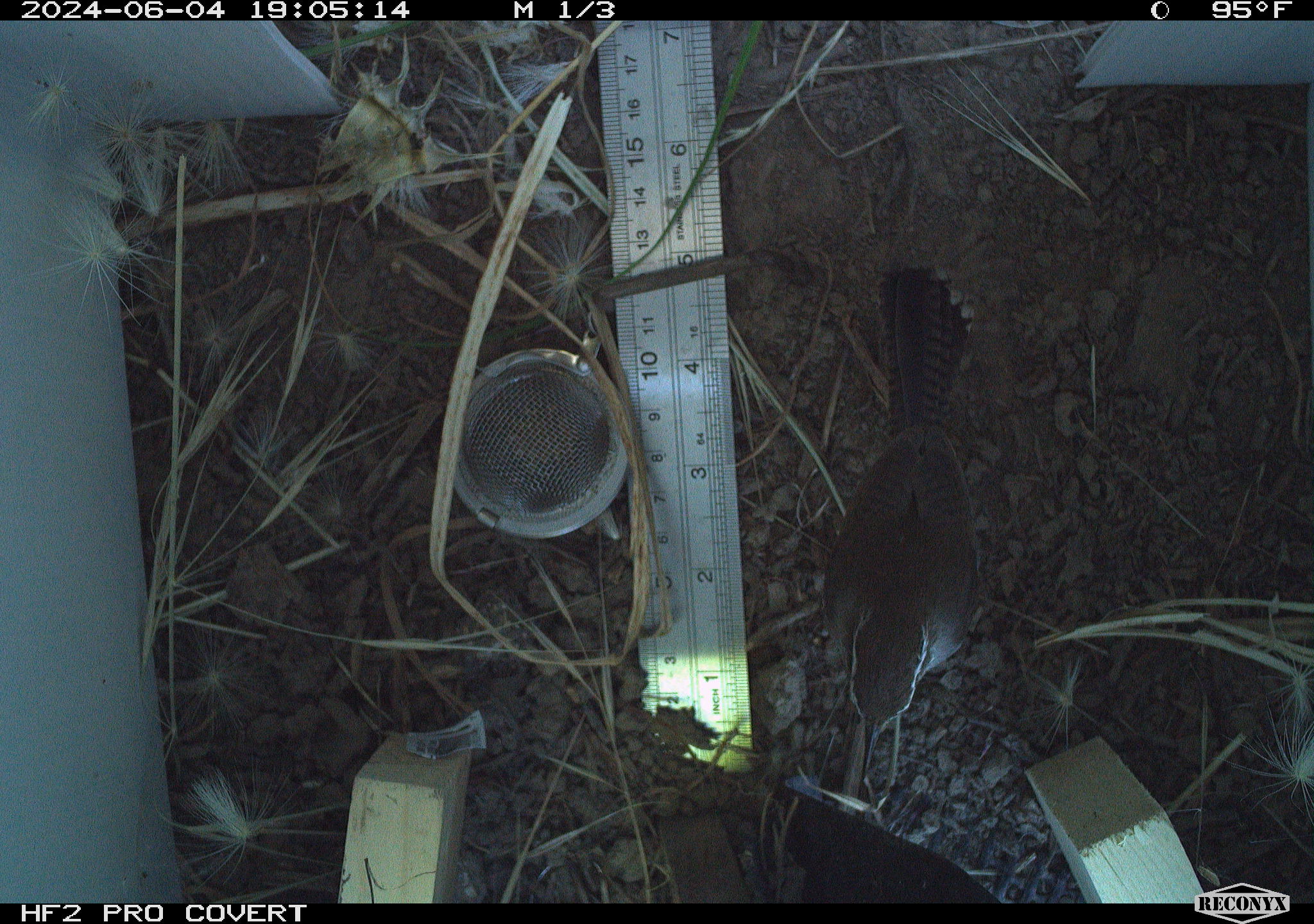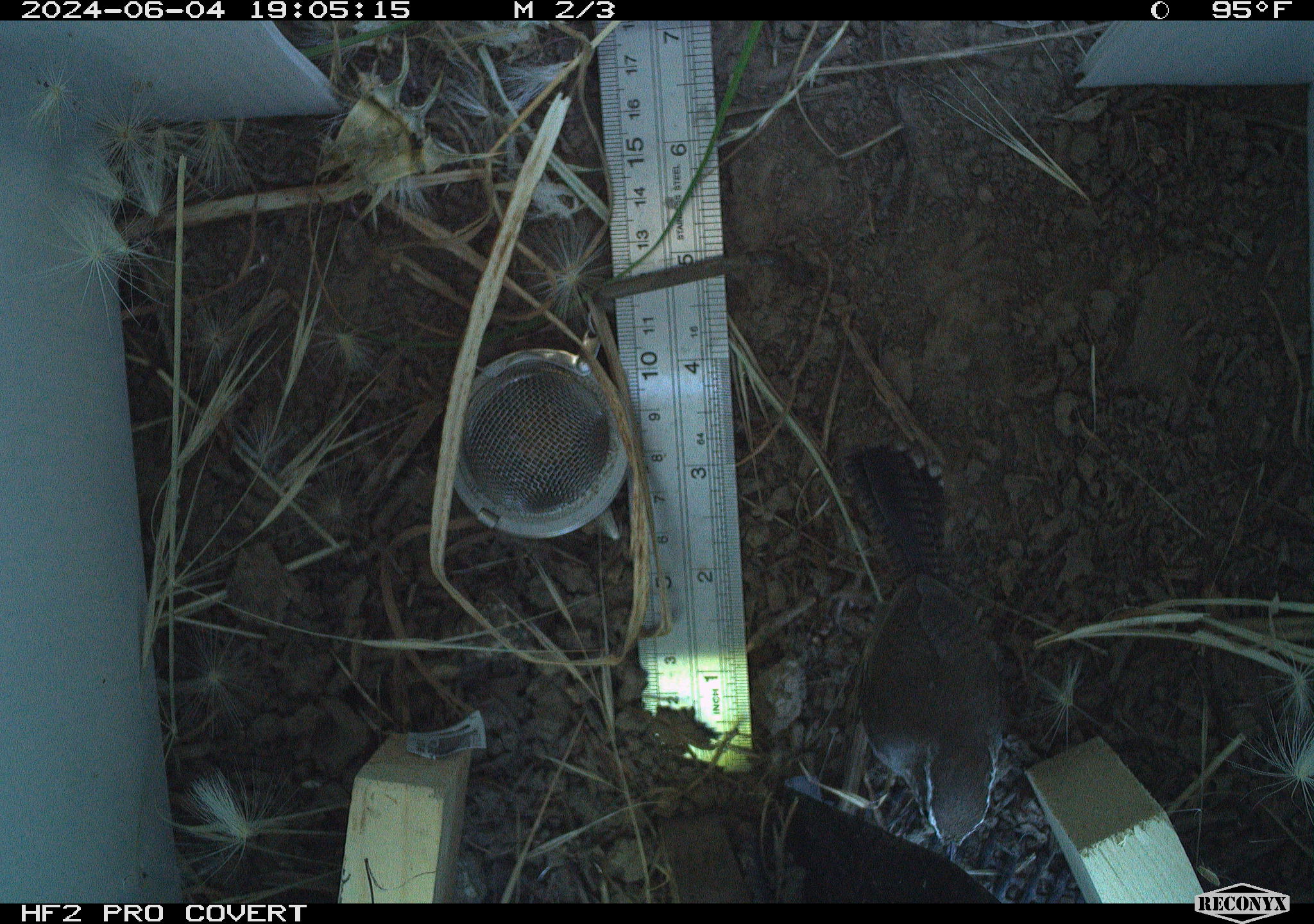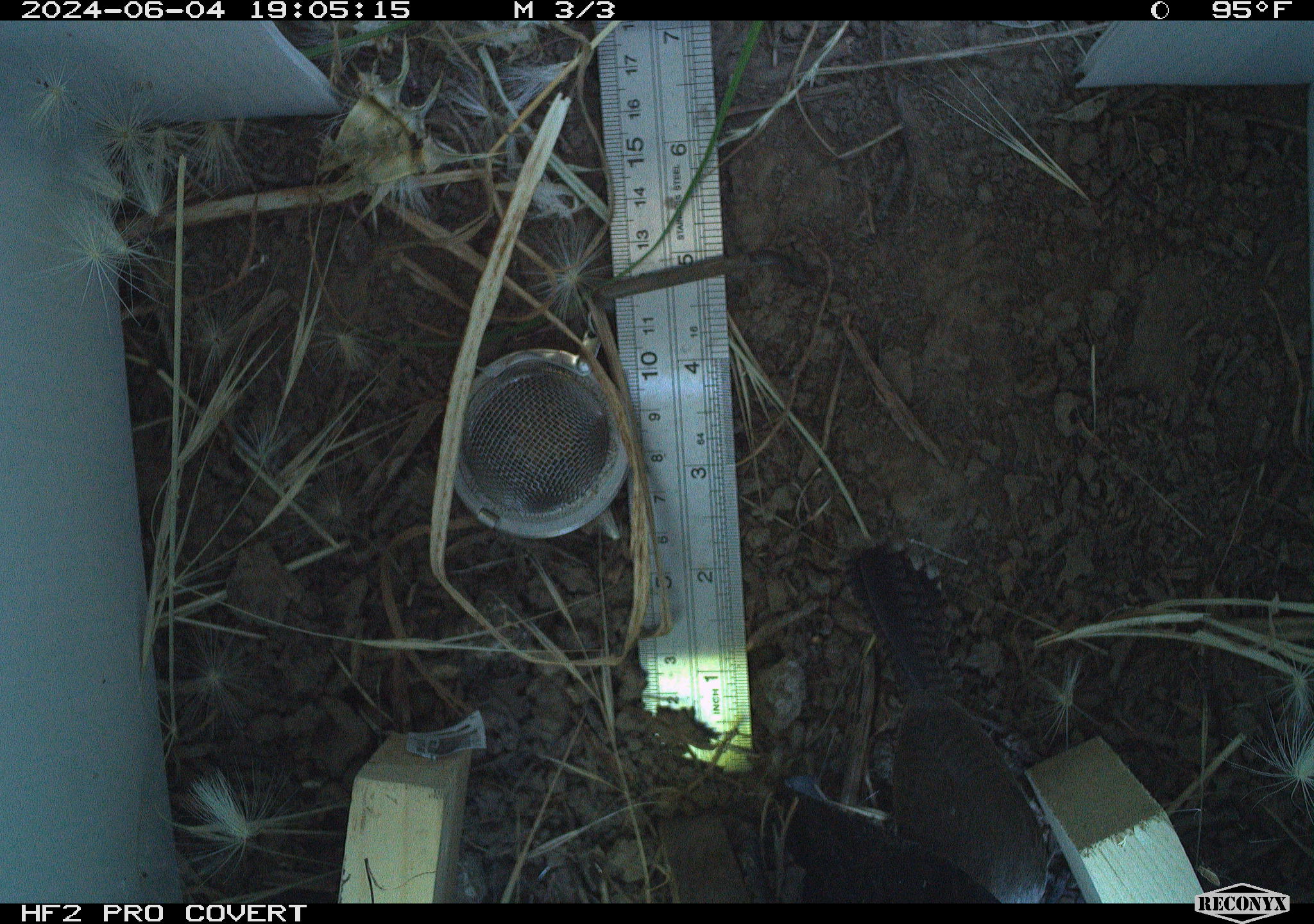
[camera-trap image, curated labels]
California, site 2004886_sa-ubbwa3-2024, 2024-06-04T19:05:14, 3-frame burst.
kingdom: Animalia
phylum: Chordata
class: Aves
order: Passeriformes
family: Troglodytidae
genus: Thryomanes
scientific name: Thryomanes bewickii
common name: bewick's wren